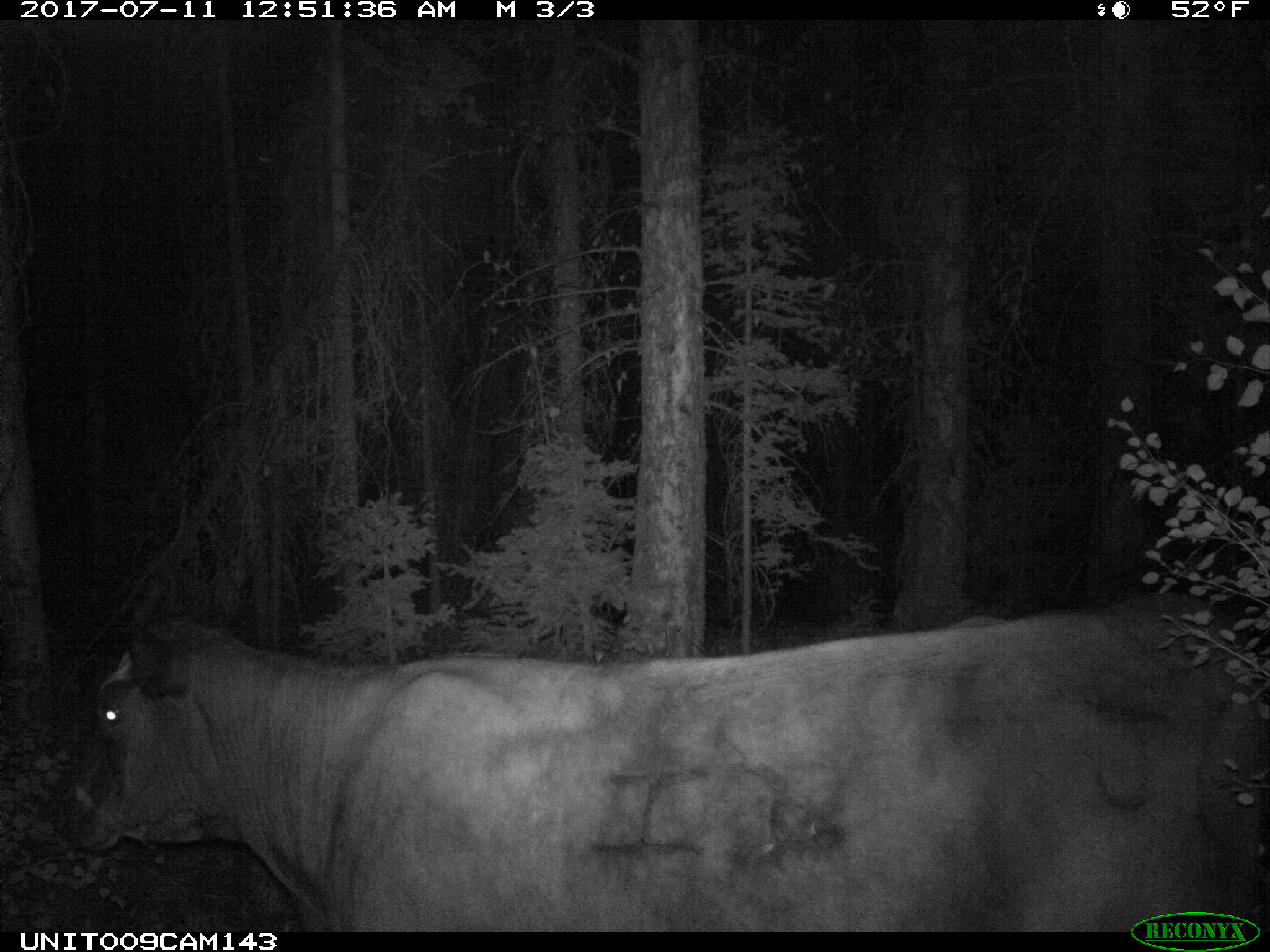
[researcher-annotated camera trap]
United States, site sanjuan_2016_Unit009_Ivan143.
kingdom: Animalia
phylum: Chordata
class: Mammalia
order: Artiodactyla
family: Bovidae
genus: Bos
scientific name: Bos taurus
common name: domestic cow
Bos taurus (domestic cow).